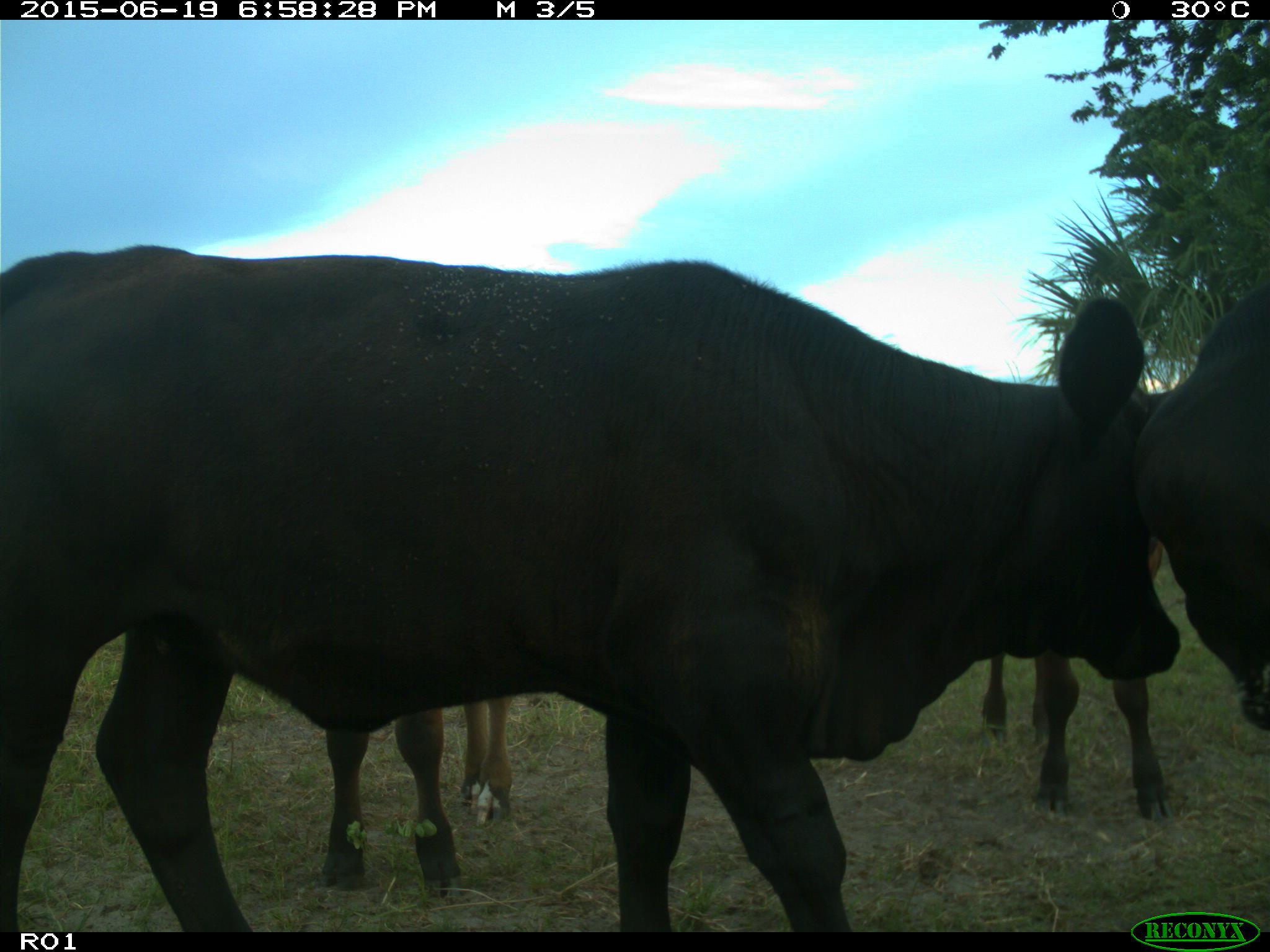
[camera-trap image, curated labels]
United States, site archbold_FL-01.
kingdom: Animalia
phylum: Chordata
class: Mammalia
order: Artiodactyla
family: Bovidae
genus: Bos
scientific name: Bos taurus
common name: domestic cow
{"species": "Bos taurus (domestic cow)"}